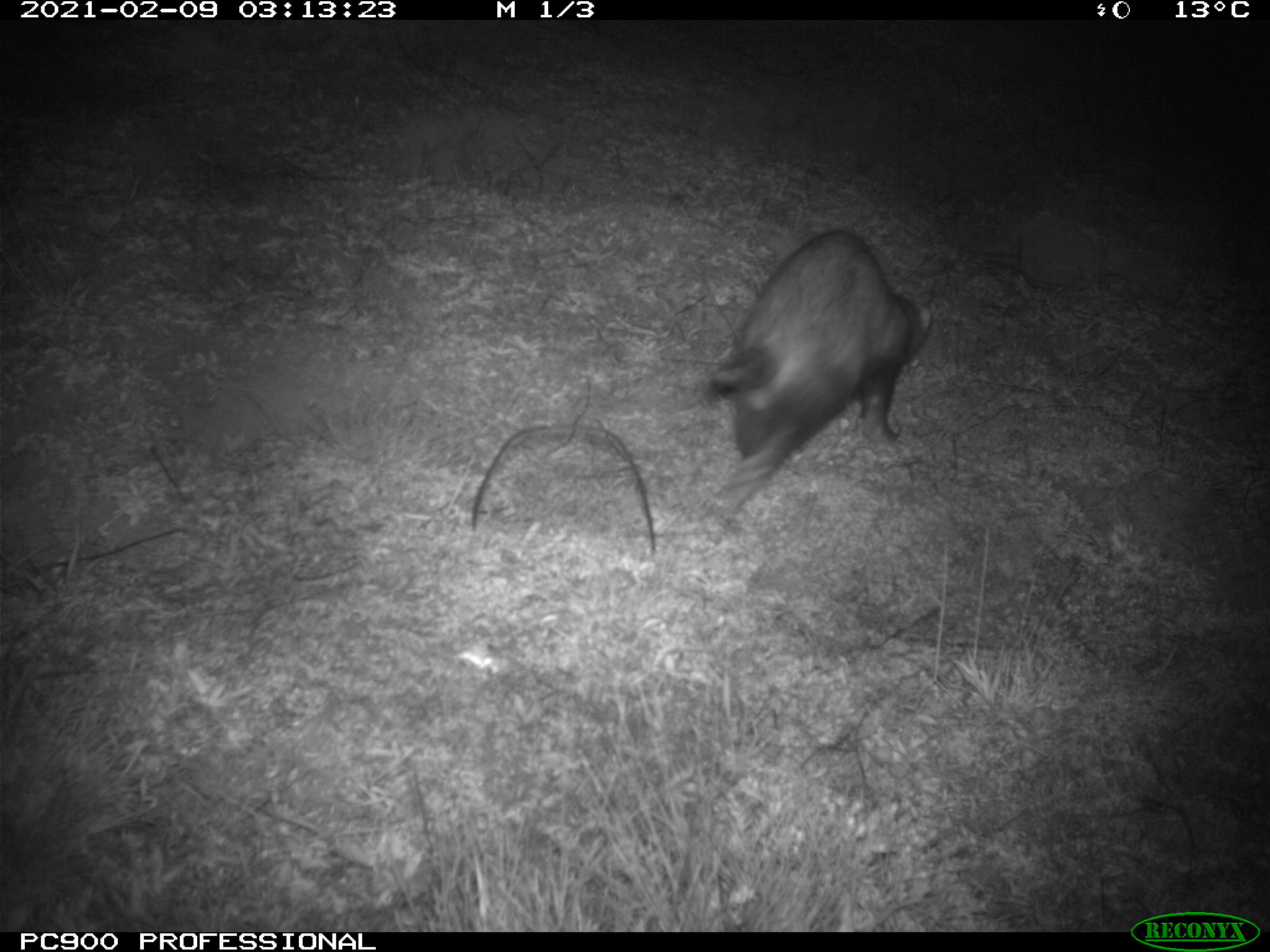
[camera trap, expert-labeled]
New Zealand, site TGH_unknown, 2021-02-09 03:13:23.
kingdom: Animalia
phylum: Chordata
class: Mammalia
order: Carnivora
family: Mustelidae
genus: Mustela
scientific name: Mustela furo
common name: ferret